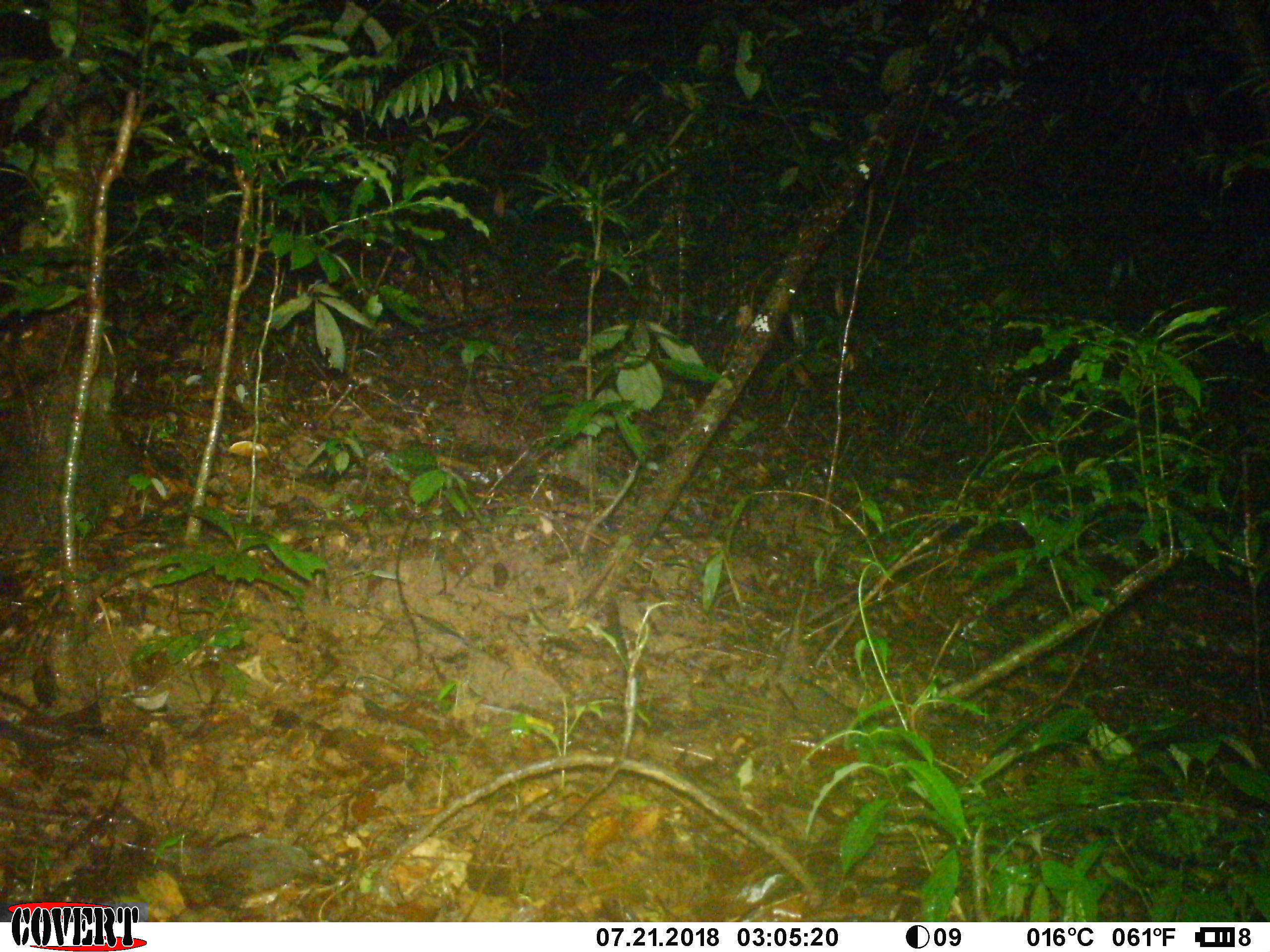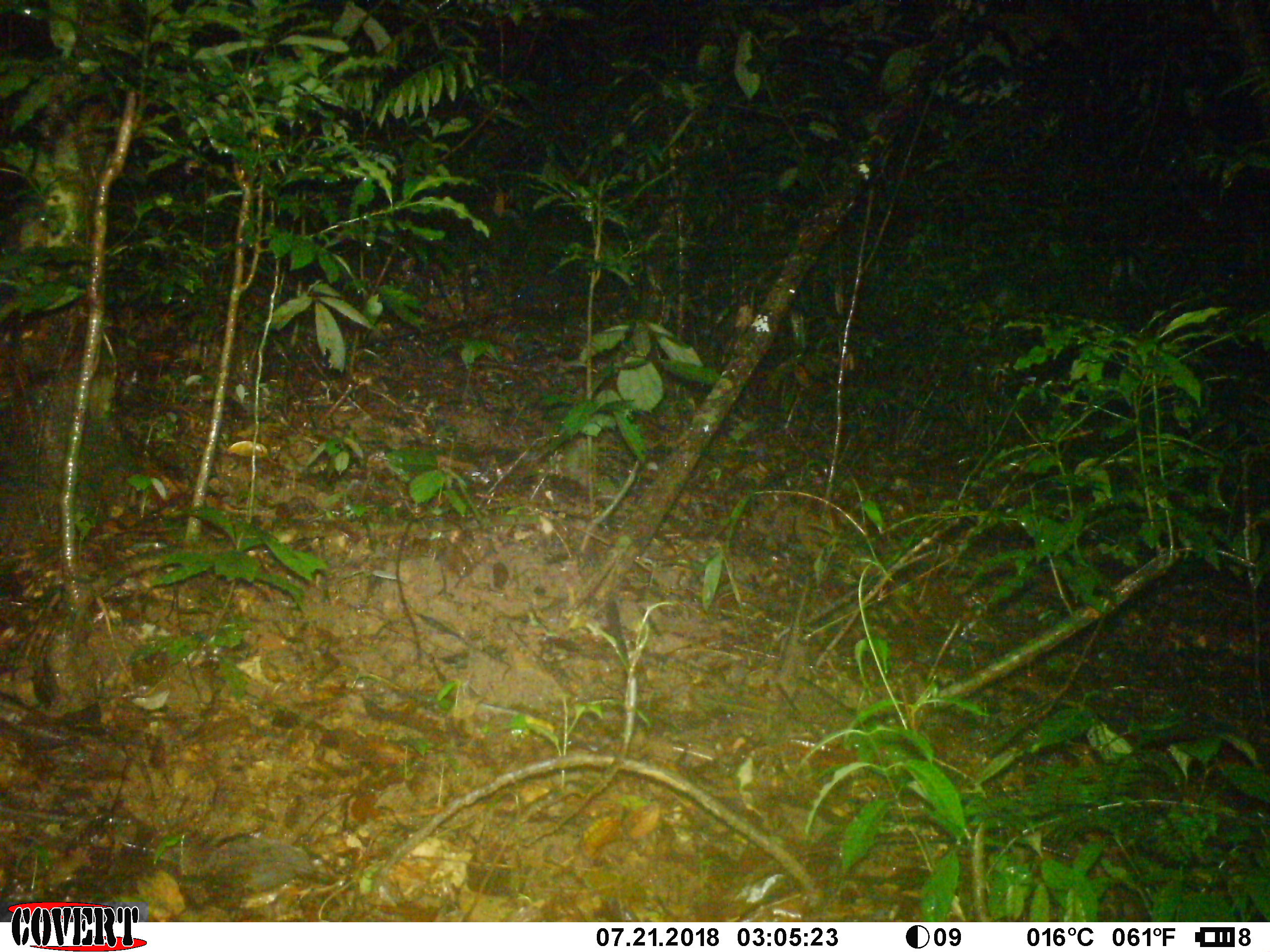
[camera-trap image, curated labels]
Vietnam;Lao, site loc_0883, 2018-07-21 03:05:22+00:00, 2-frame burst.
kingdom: Animalia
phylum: Chordata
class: Mammalia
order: Rodentia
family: Muridae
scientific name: Muridae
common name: old-world mice and rats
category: unidentified murid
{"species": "unidentified murid (old-world mice and rats) (Muridae)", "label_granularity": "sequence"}